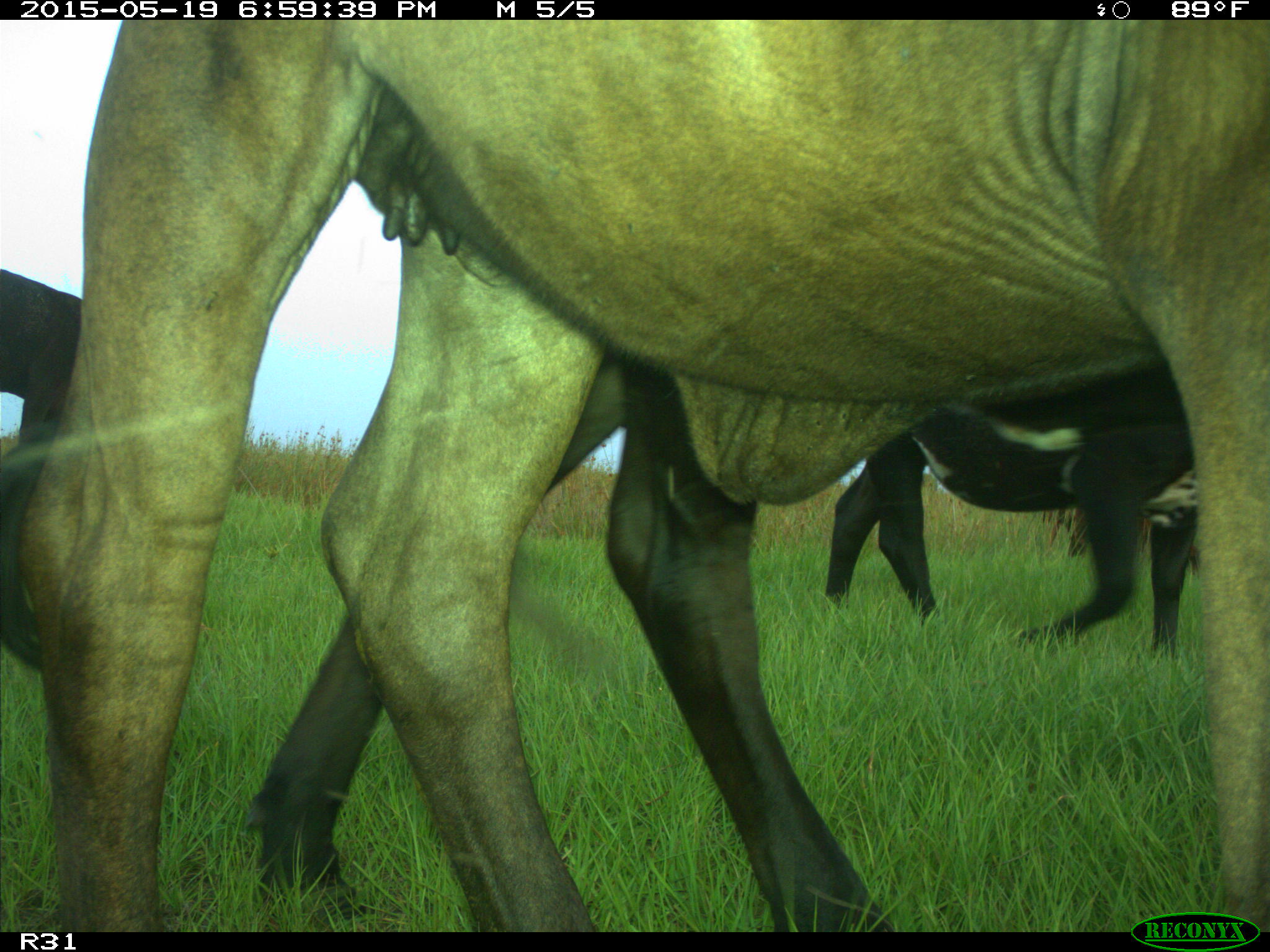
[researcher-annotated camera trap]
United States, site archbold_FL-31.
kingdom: Animalia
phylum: Chordata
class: Mammalia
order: Artiodactyla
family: Bovidae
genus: Bos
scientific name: Bos taurus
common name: domestic cow